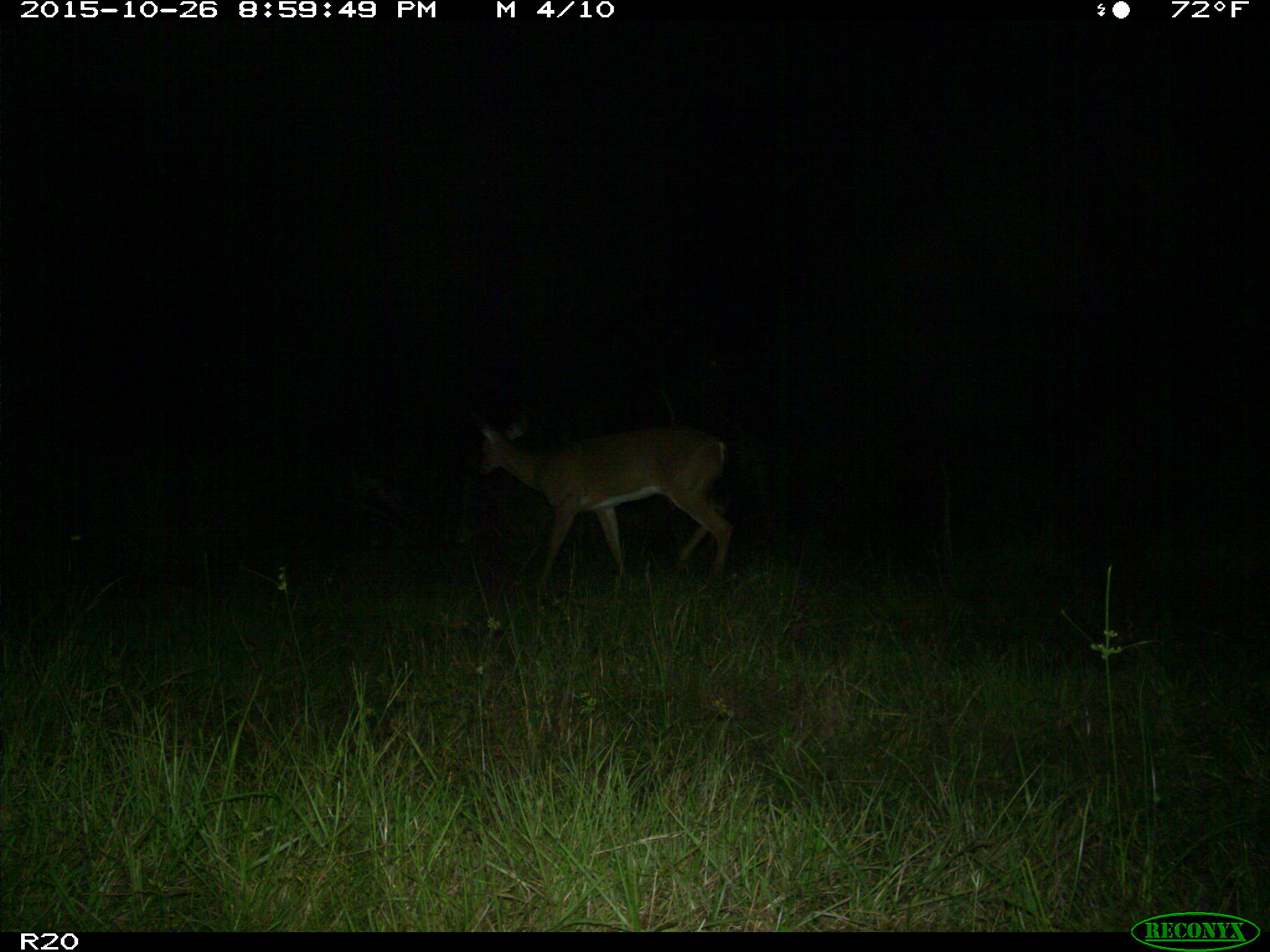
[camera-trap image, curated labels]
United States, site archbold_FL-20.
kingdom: Animalia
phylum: Chordata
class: Mammalia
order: Artiodactyla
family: Cervidae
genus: Odocoileus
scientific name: Odocoileus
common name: deer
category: unidentified deer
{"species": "unidentified deer (deer) (Odocoileus)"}